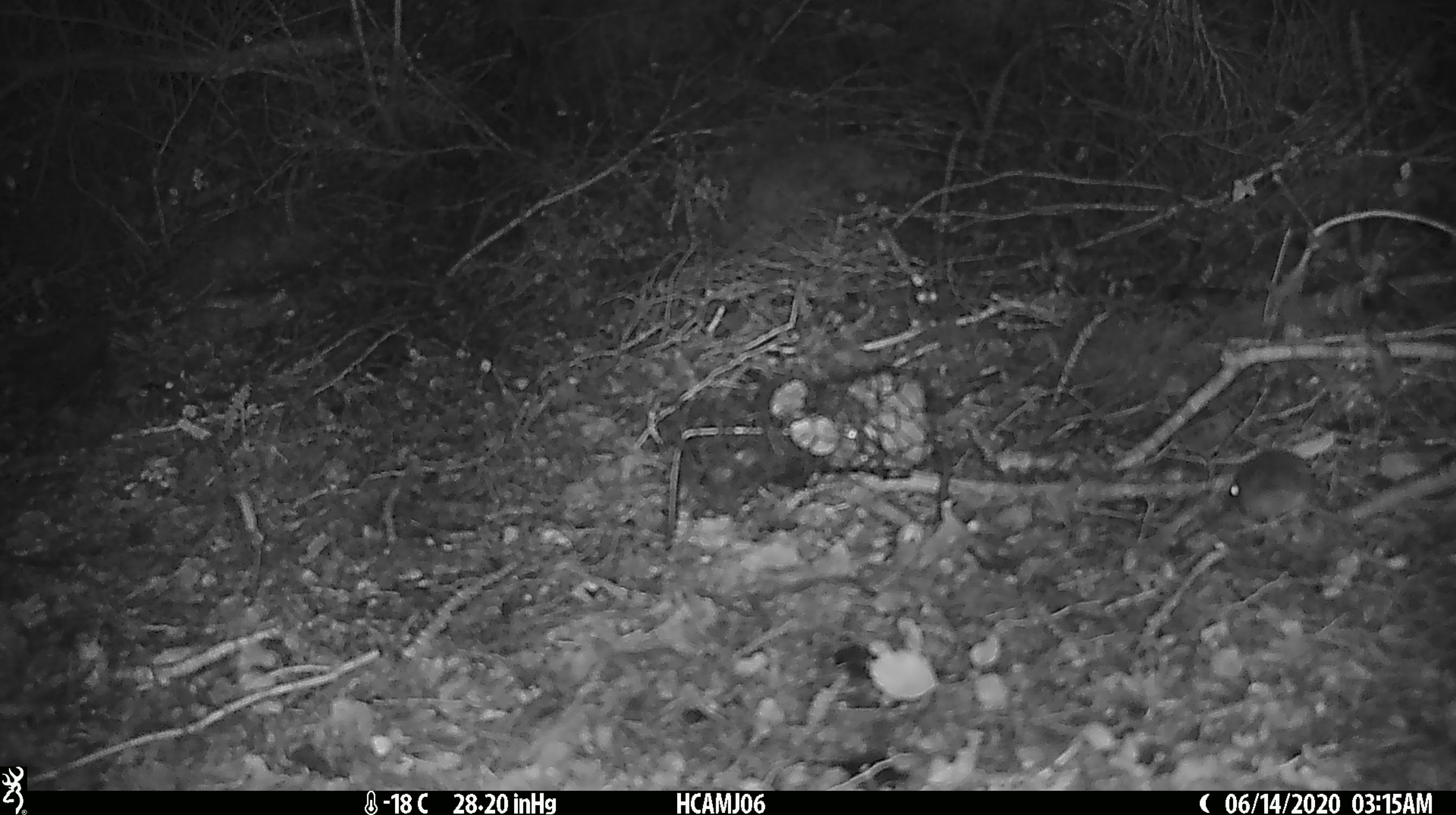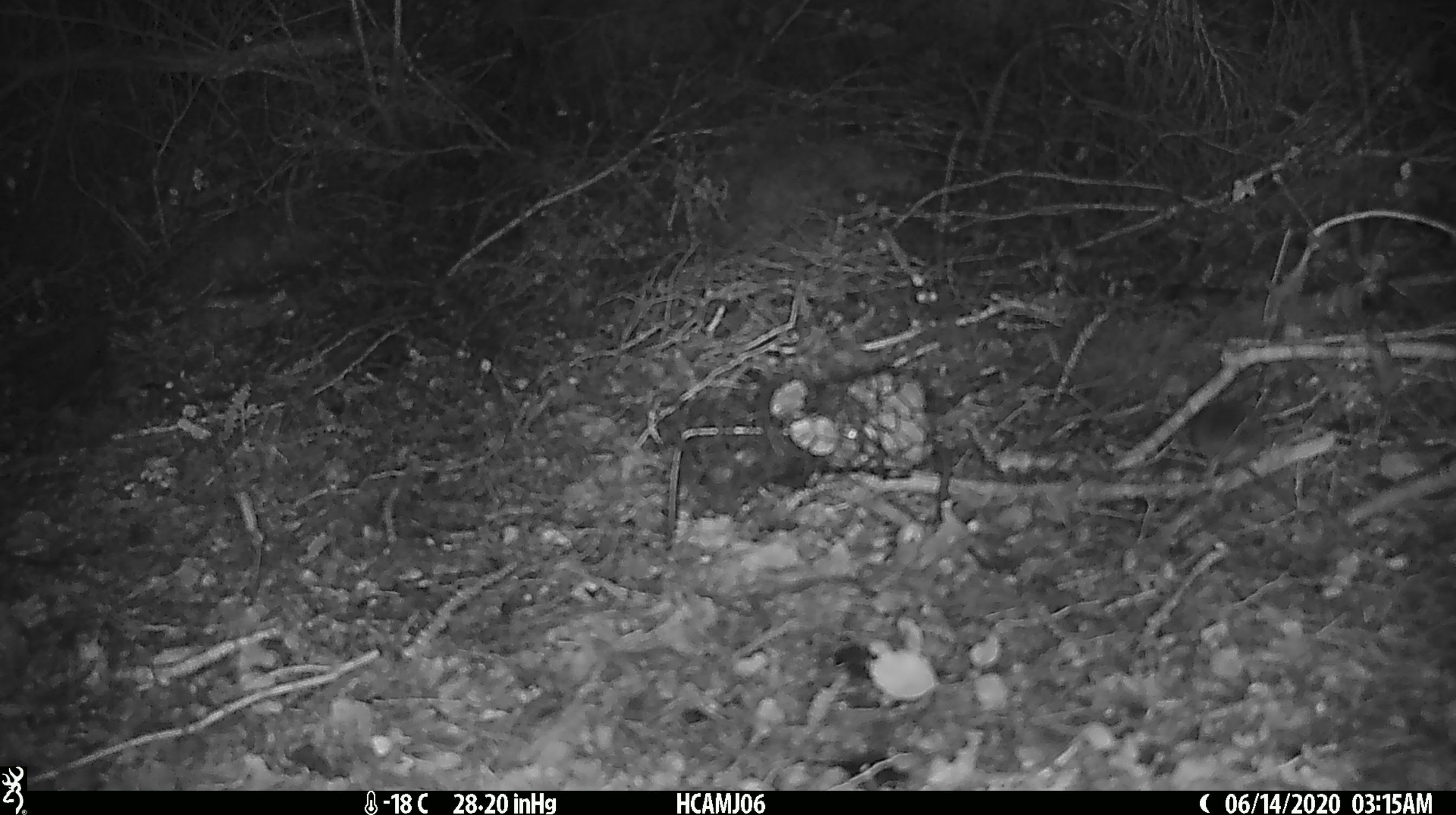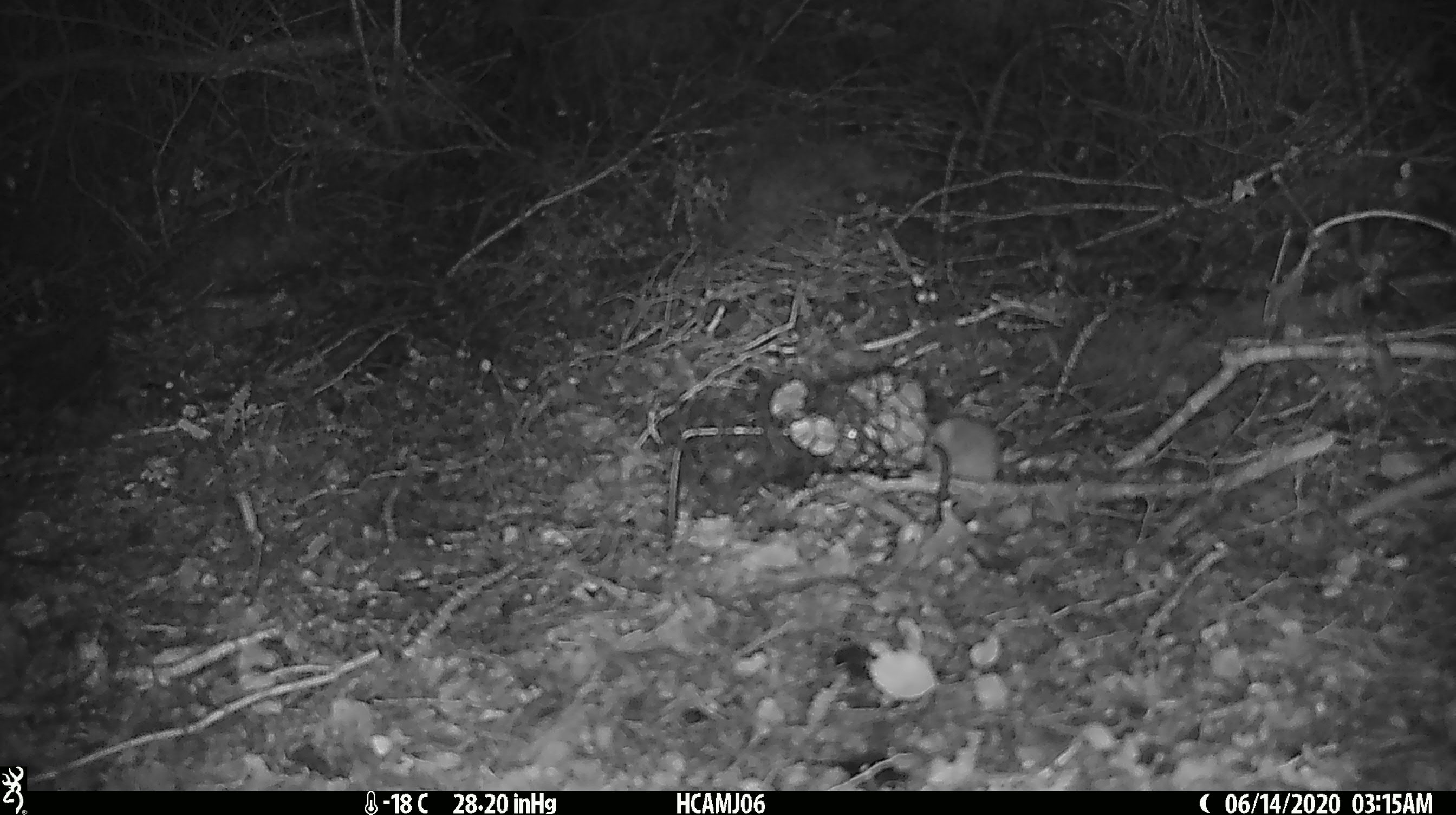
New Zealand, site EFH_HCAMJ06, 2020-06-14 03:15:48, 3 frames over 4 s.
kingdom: Animalia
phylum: Chordata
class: Mammalia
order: Rodentia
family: Muridae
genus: Mus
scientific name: Mus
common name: mouse